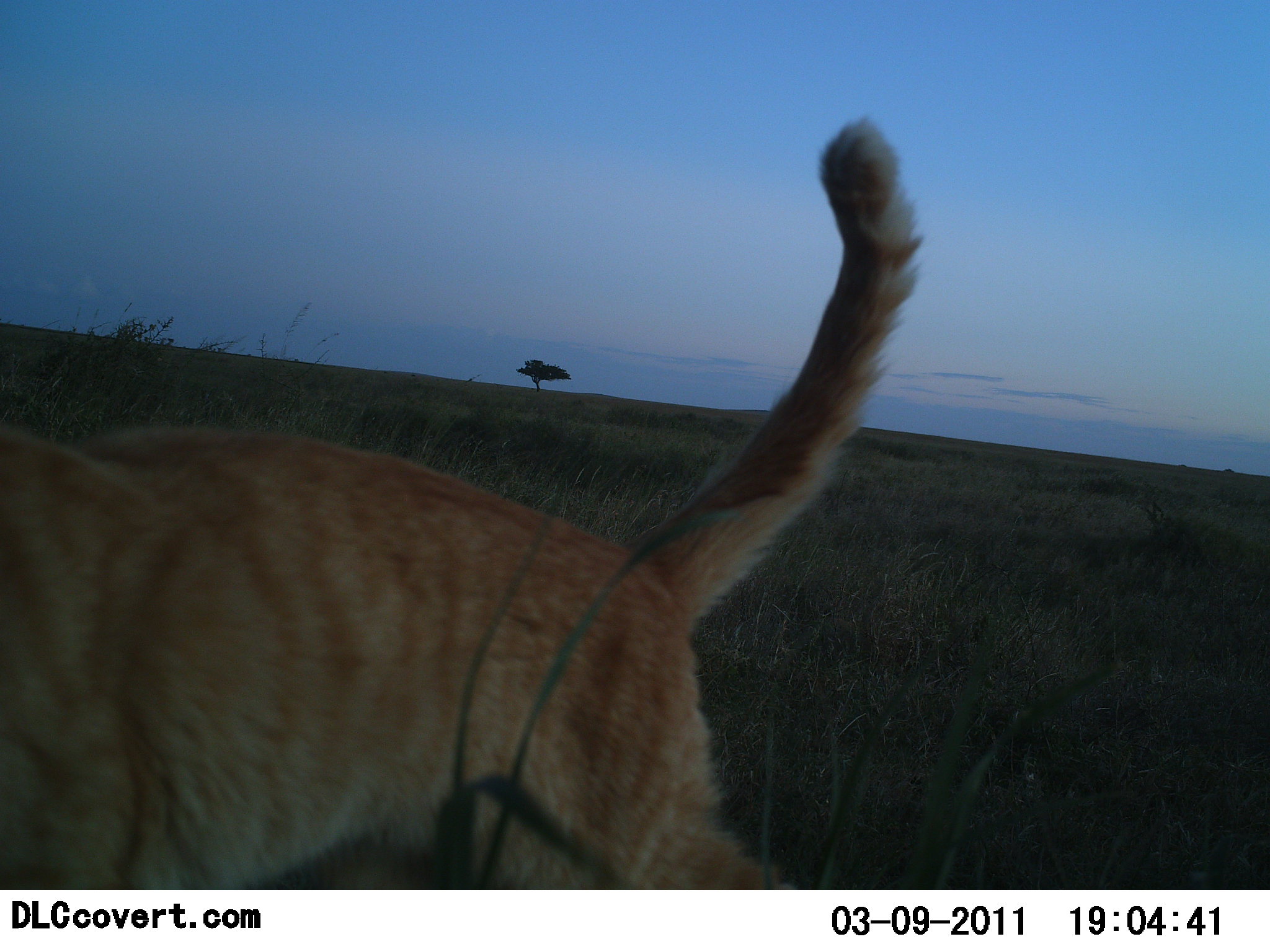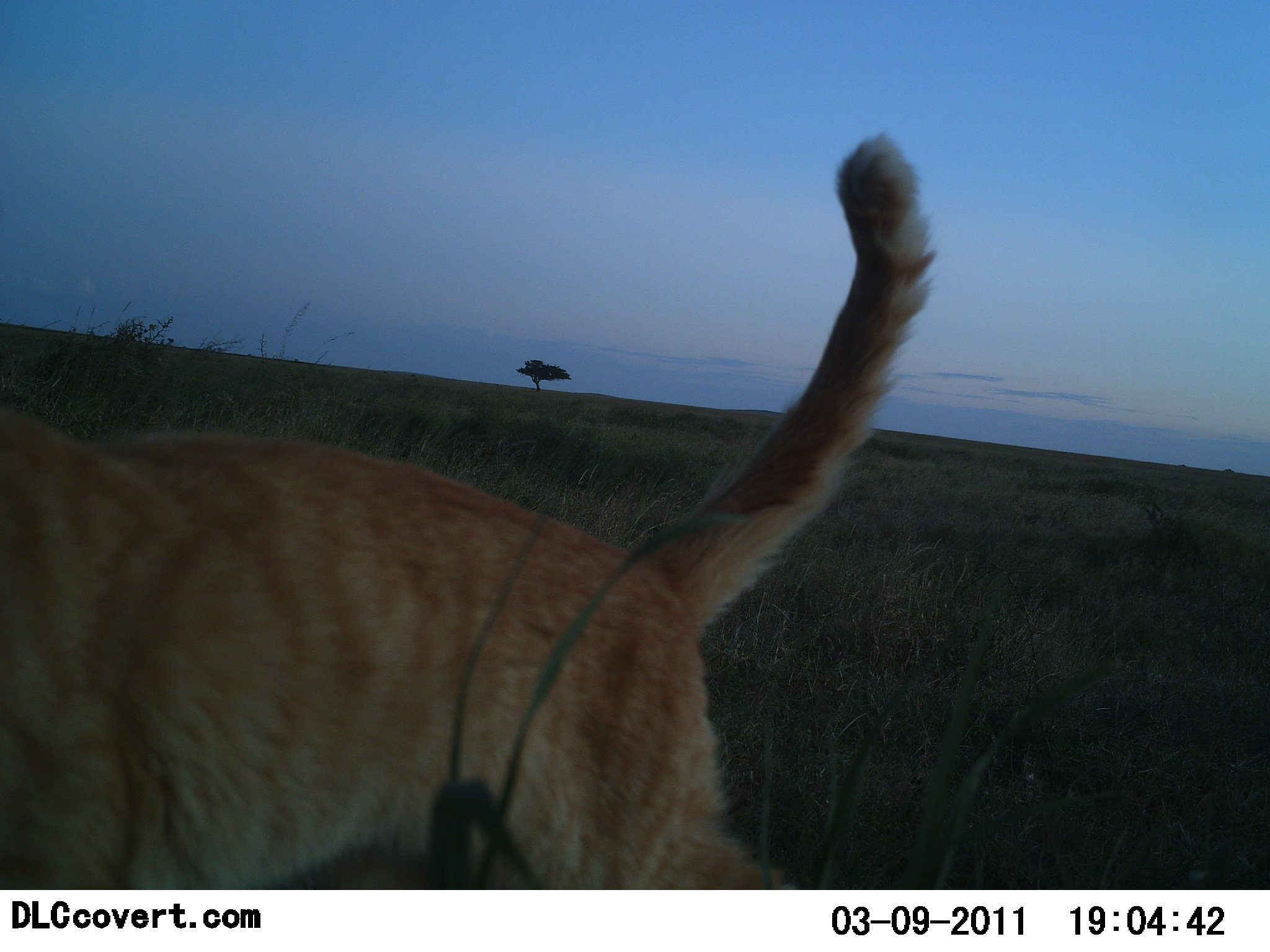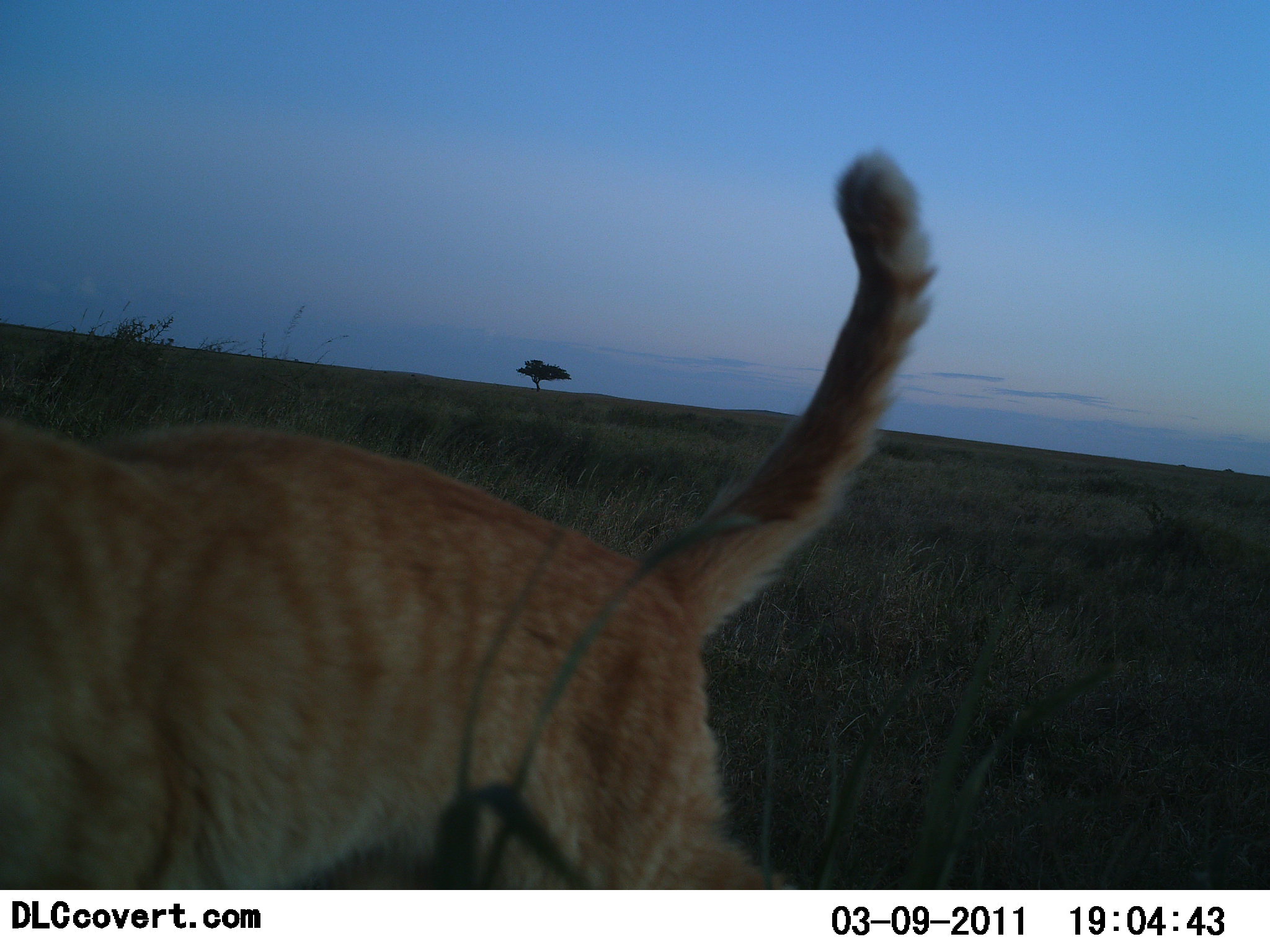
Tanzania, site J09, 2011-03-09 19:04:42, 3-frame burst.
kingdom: Animalia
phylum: Chordata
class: Mammalia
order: Carnivora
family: Felidae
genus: Felis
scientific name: Felis lybica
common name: african wild cat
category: wildcat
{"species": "wildcat (african wild cat) (Felis lybica)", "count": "1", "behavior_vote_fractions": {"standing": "69%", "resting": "0%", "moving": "23%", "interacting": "8%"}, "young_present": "0%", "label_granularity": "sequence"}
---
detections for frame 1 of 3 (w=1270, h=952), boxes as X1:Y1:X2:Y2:
animal: 0:112:929:889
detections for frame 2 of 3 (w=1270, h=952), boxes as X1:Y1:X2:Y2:
animal: 1:130:938:891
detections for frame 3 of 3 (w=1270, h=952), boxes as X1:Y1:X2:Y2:
animal: 0:144:943:890